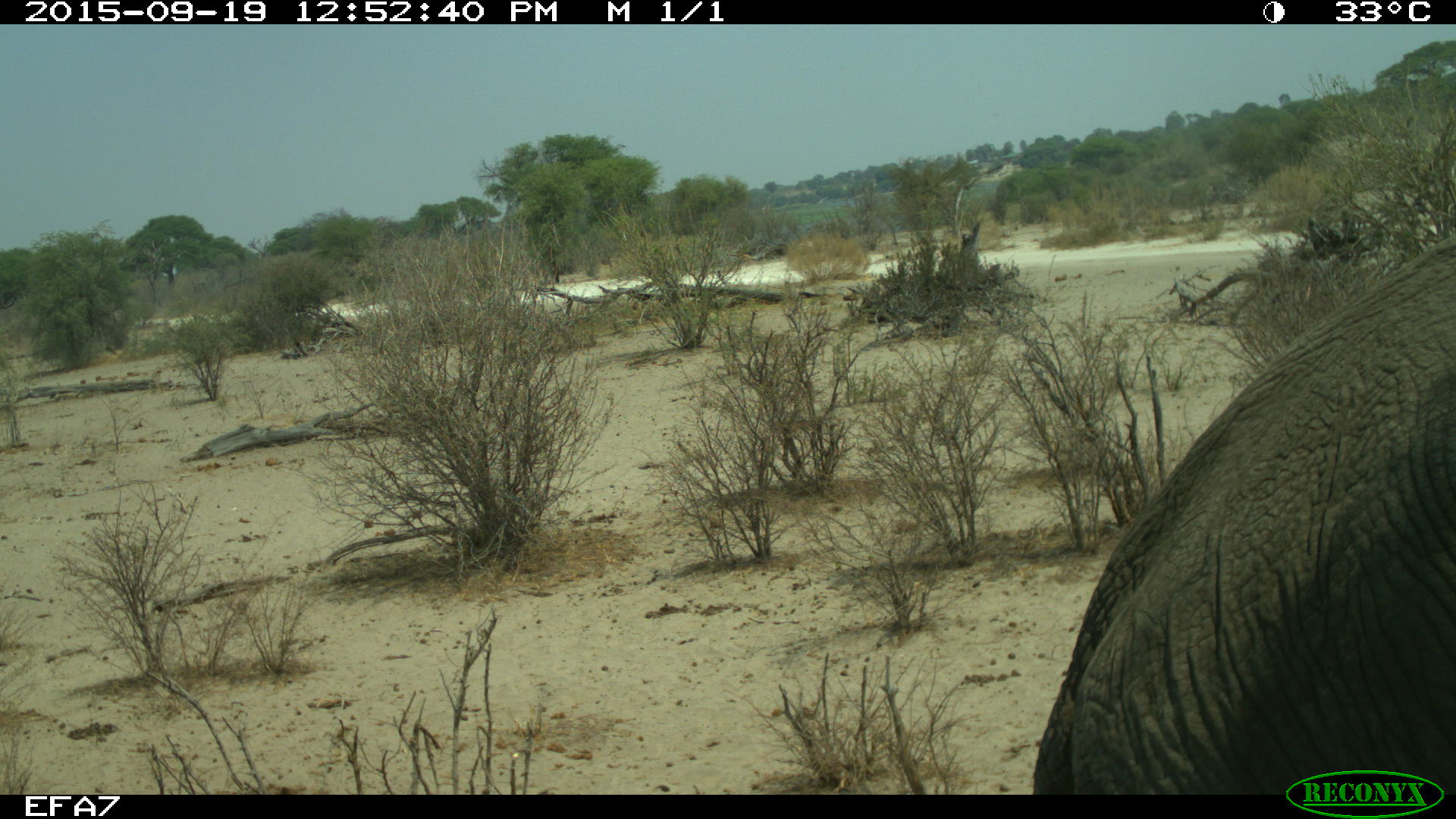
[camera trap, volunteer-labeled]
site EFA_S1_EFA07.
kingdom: Animalia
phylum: Chordata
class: Mammalia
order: Proboscidea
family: Elephantidae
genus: Loxodonta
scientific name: Loxodonta africana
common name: african bush elephant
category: elephant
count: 1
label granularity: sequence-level